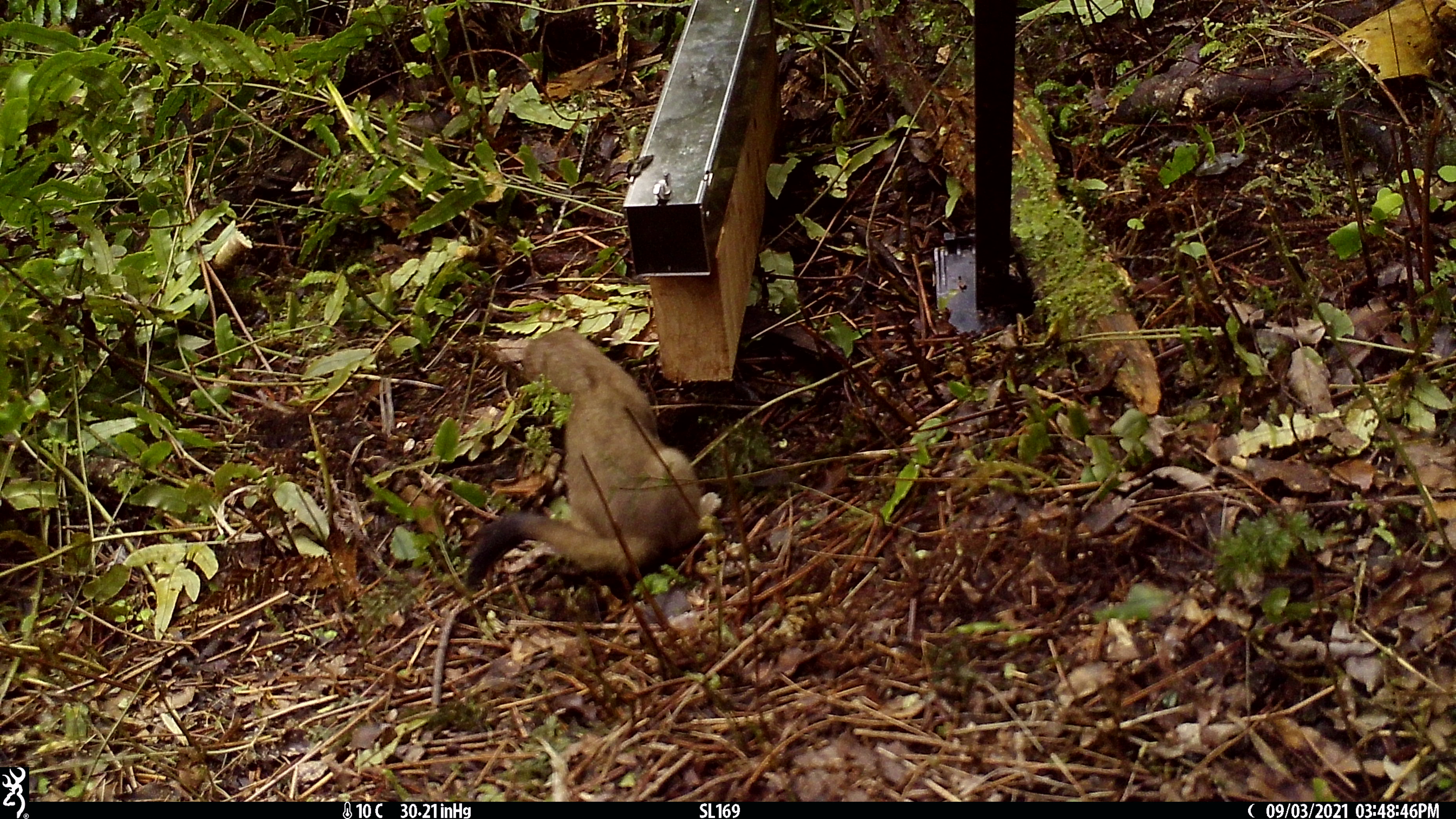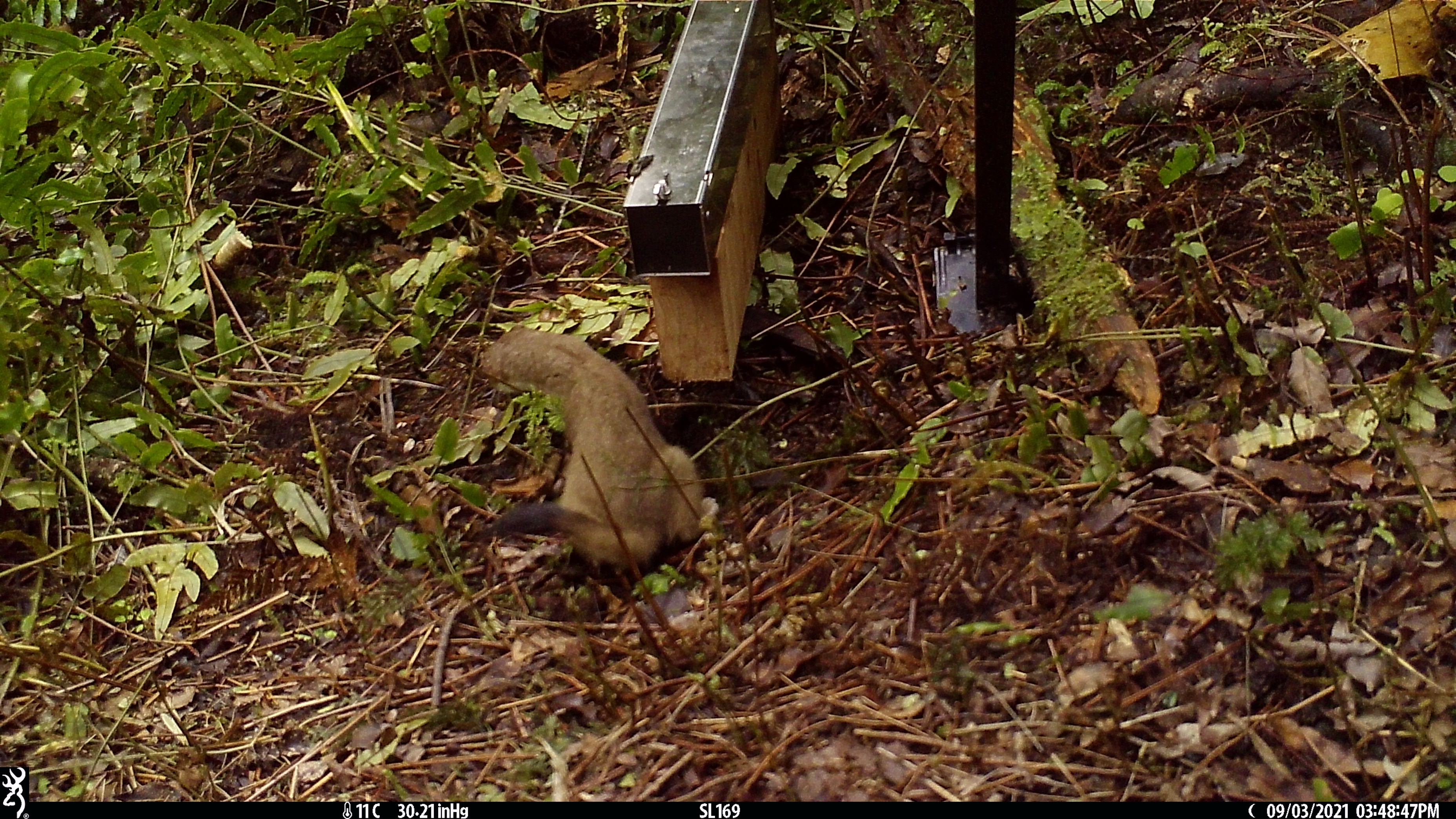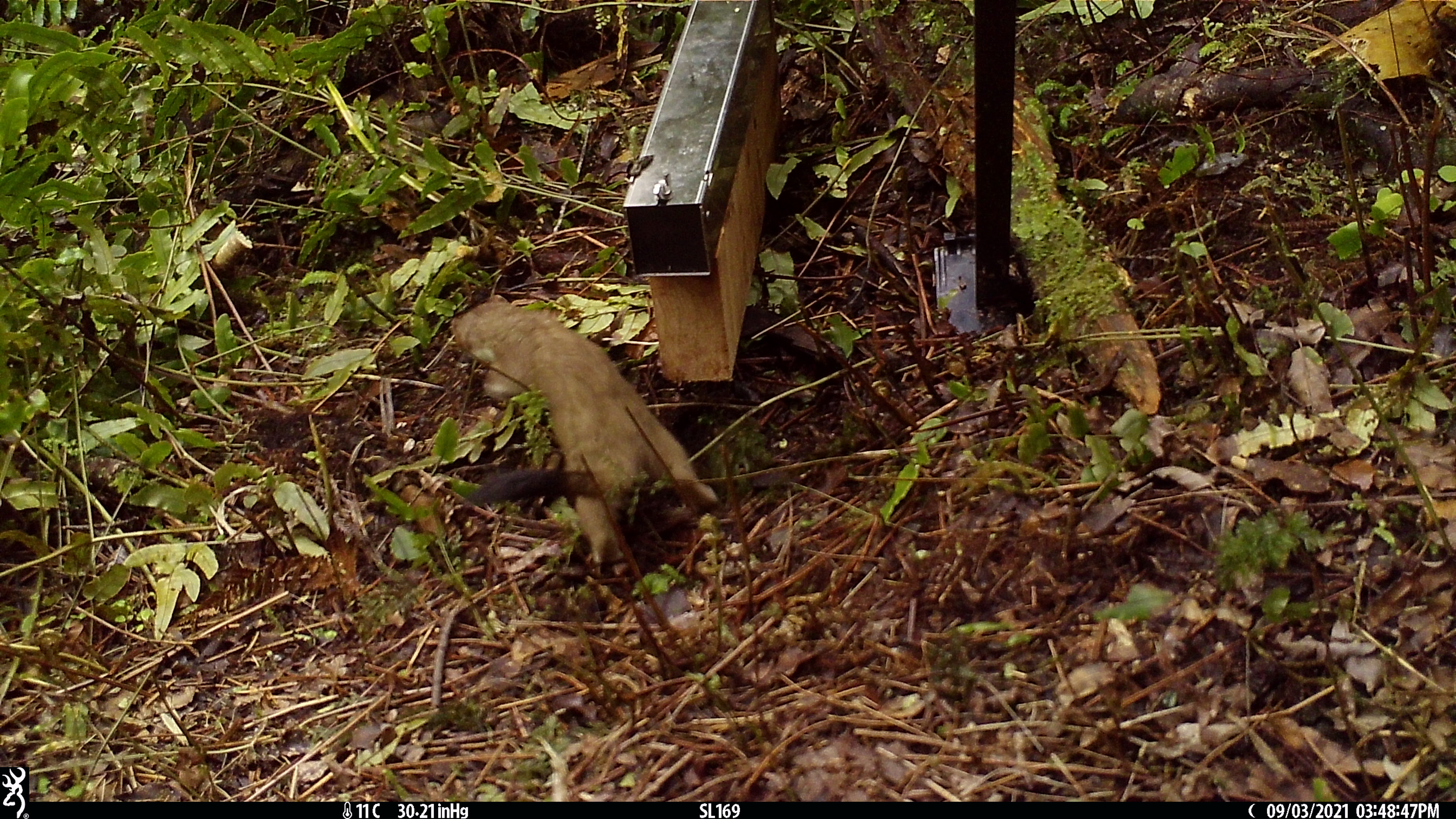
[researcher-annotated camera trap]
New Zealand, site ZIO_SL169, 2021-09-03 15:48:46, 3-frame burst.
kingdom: Animalia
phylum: Chordata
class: Mammalia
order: Carnivora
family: Mustelidae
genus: Mustela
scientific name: Mustela erminea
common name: stoat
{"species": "stoat (Mustela erminea)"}